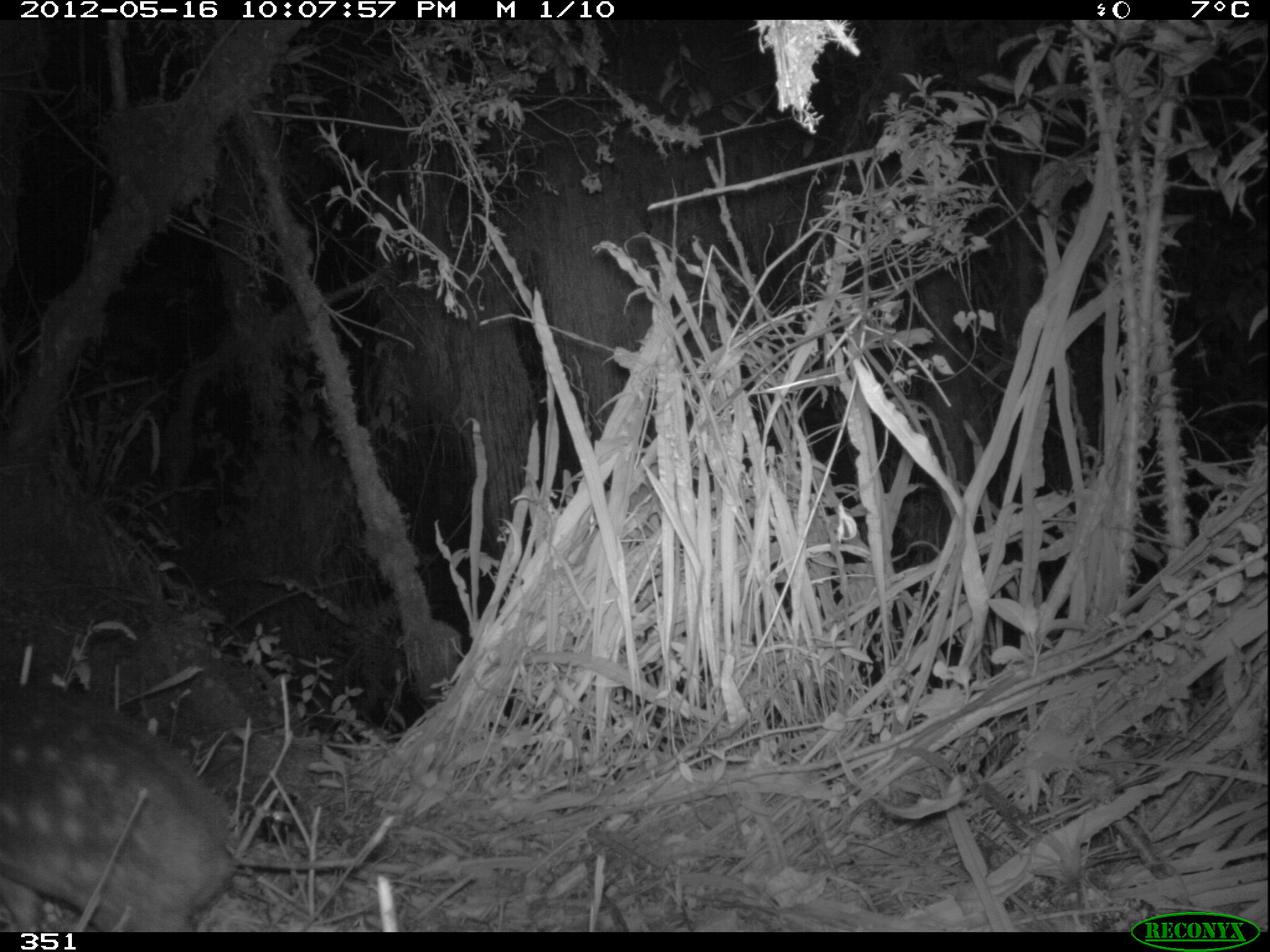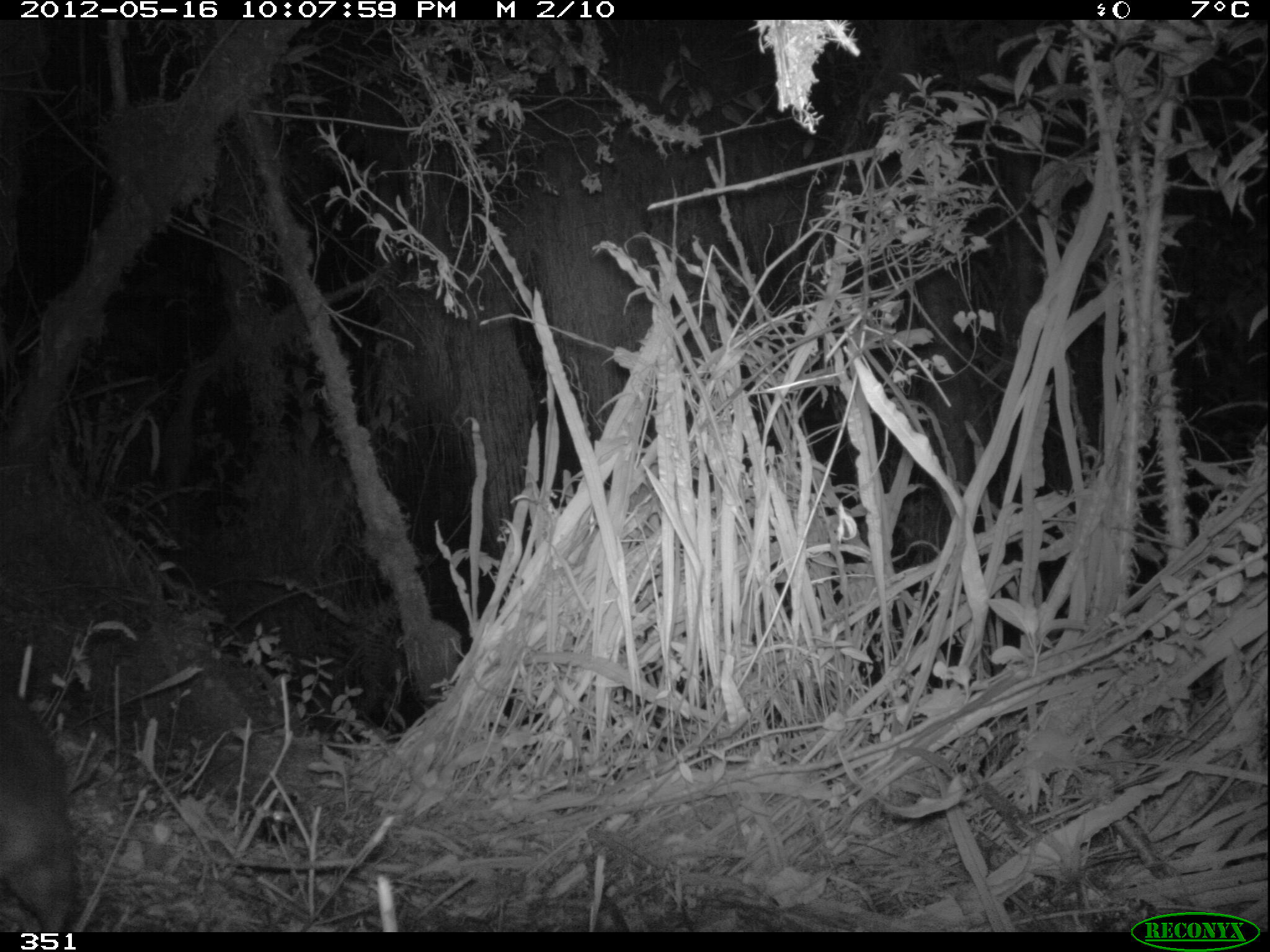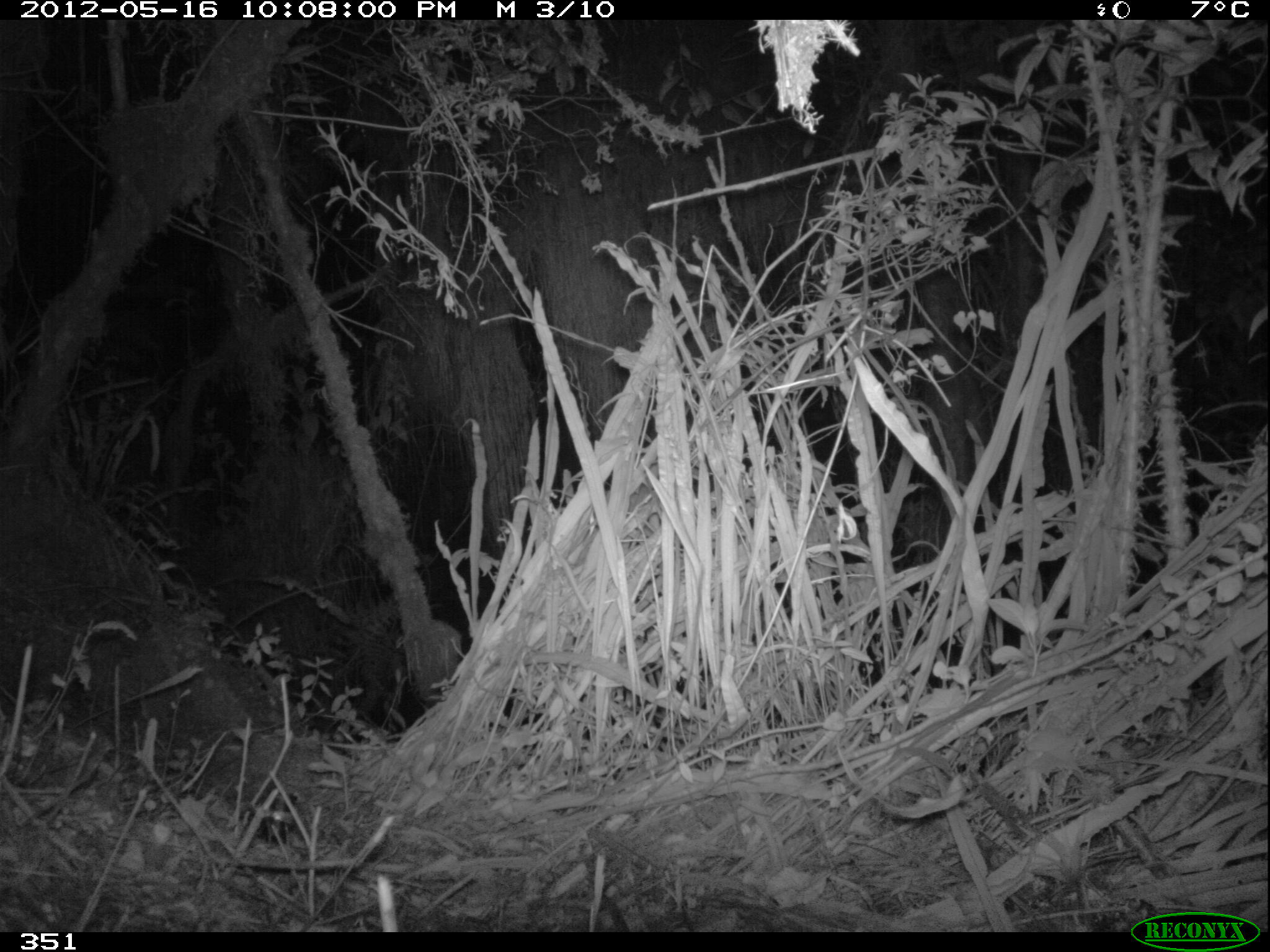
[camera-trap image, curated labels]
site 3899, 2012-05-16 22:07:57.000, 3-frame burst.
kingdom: Animalia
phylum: Chordata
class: Mammalia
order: Rodentia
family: Cuniculidae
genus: Cuniculus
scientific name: Cuniculus taczanowskii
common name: mountain paca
Cuniculus taczanowskii (mountain paca).